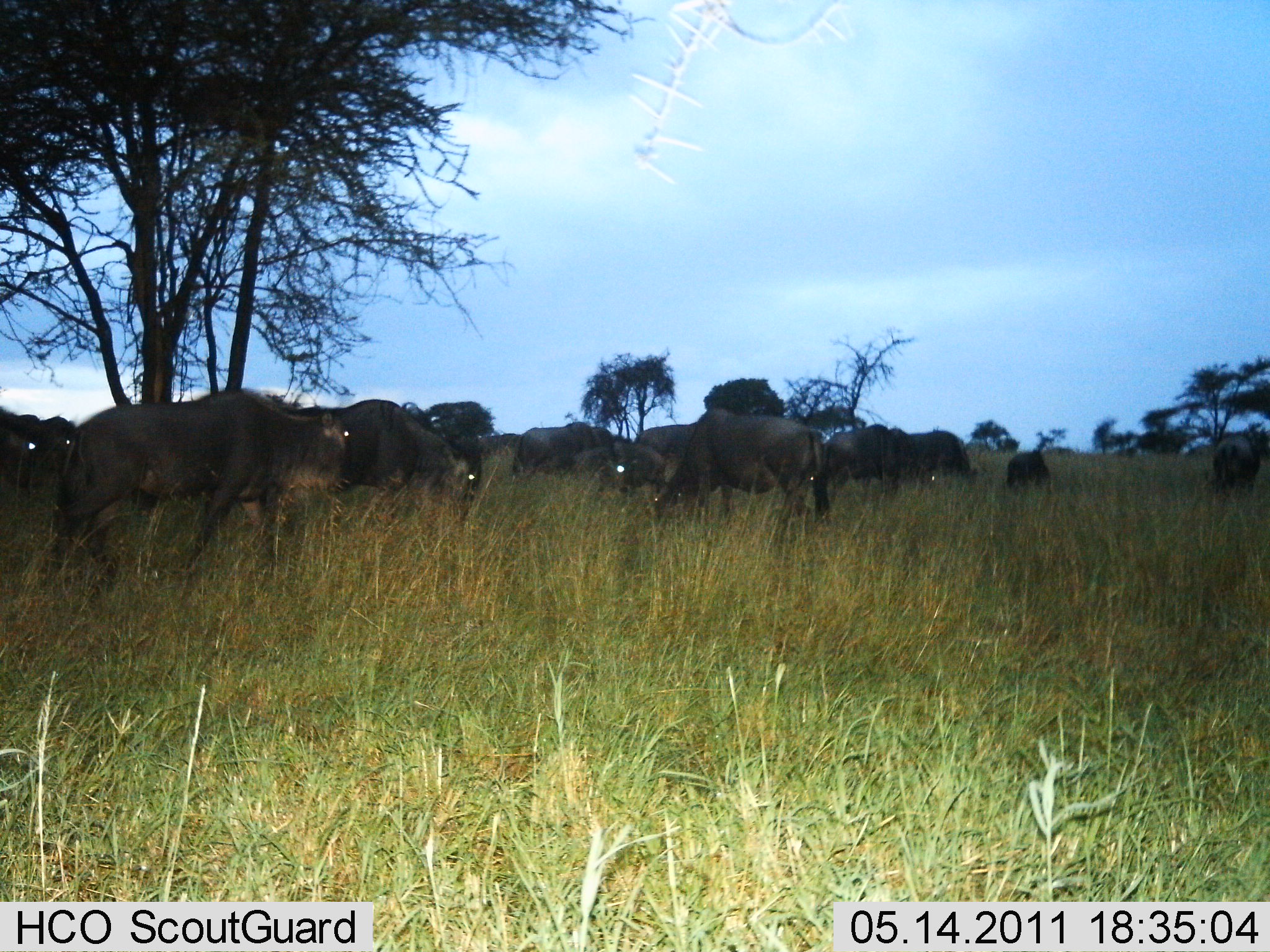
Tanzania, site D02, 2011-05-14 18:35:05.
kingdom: Animalia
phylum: Chordata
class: Mammalia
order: Artiodactyla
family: Bovidae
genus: Connochaetes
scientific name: Connochaetes taurinus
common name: blue wildebeest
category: wildebeest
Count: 11-50.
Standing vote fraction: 77%.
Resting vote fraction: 0%.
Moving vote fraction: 54%.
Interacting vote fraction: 0%.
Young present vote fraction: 0%.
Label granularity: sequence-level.